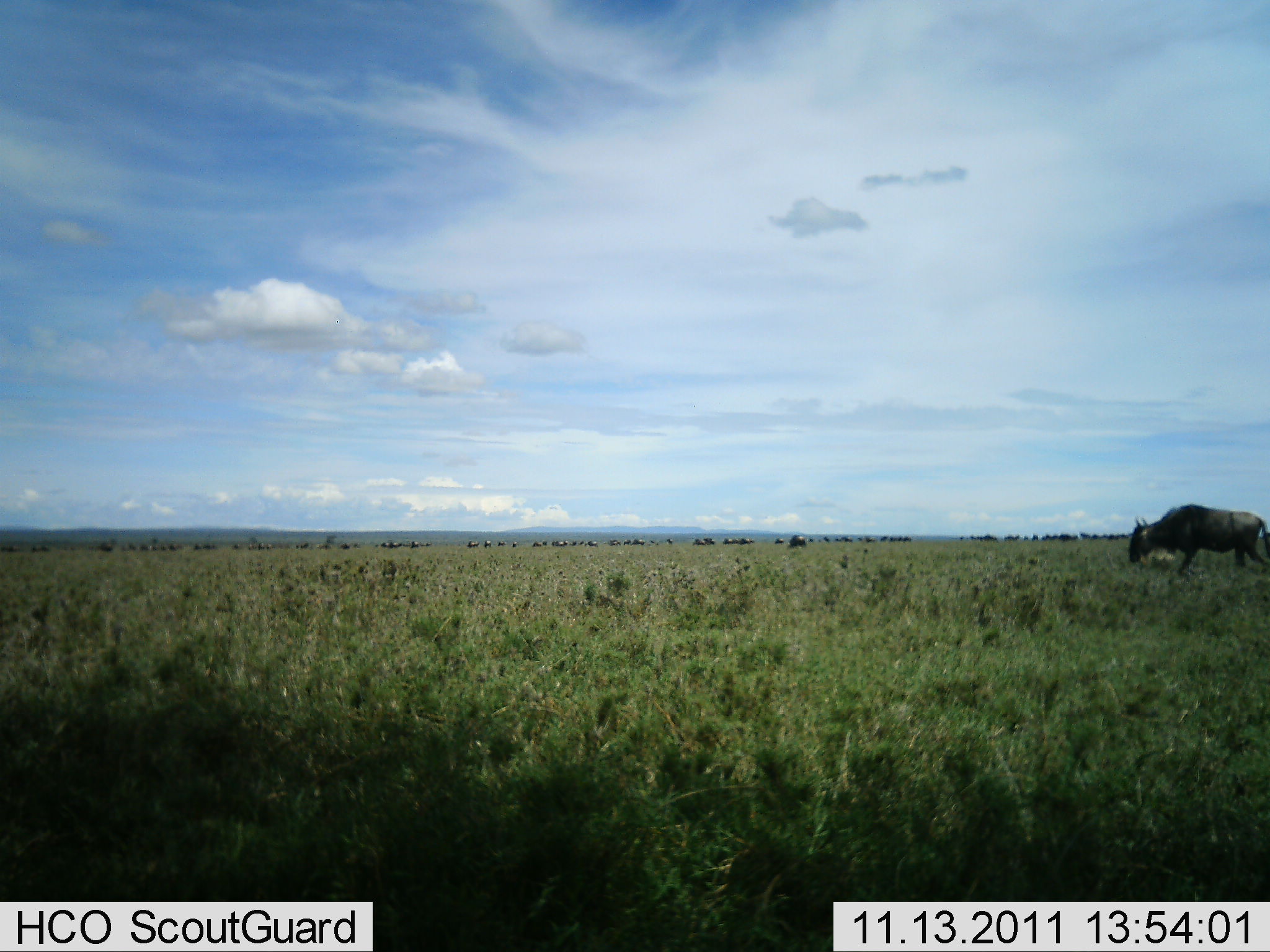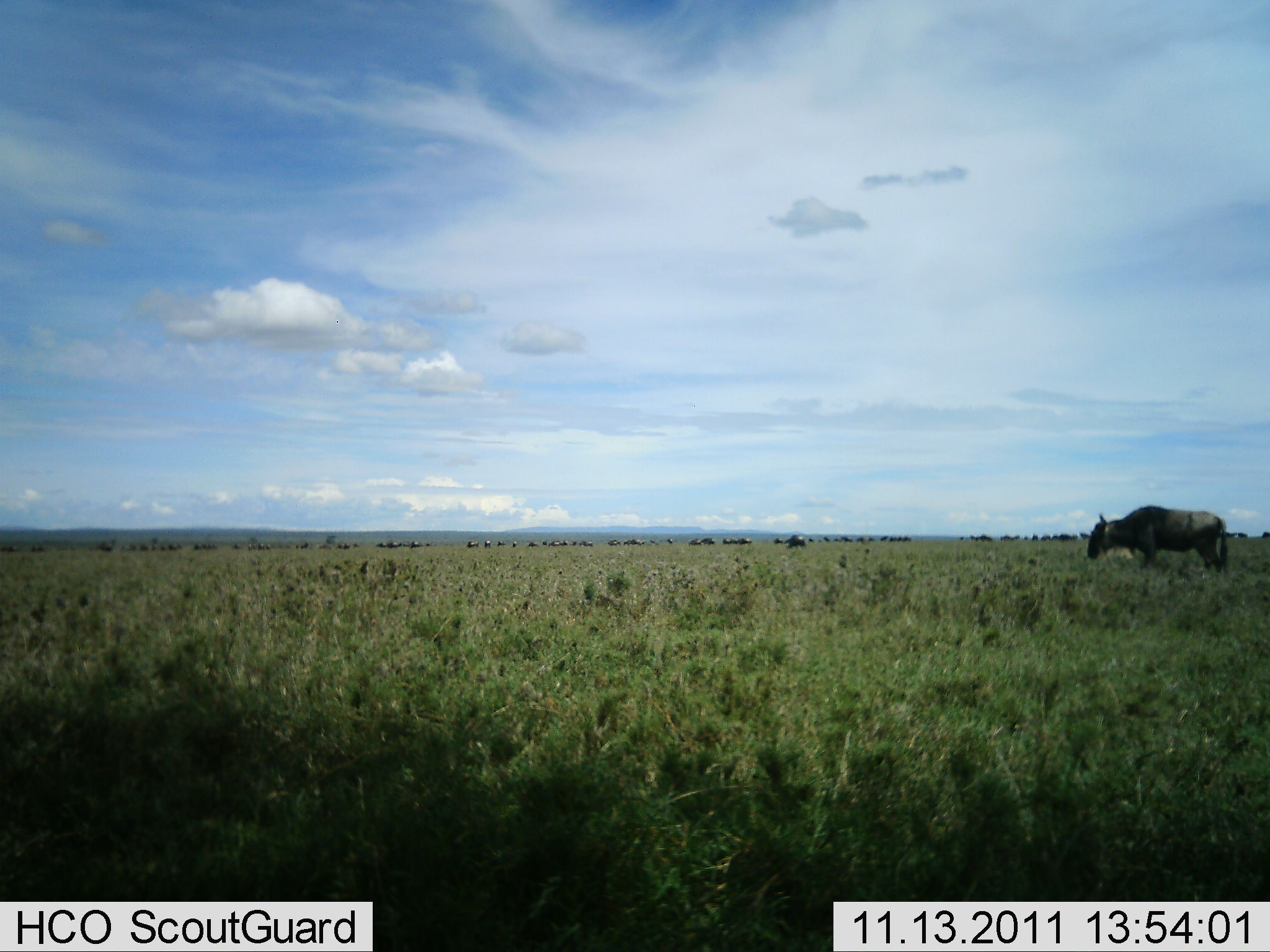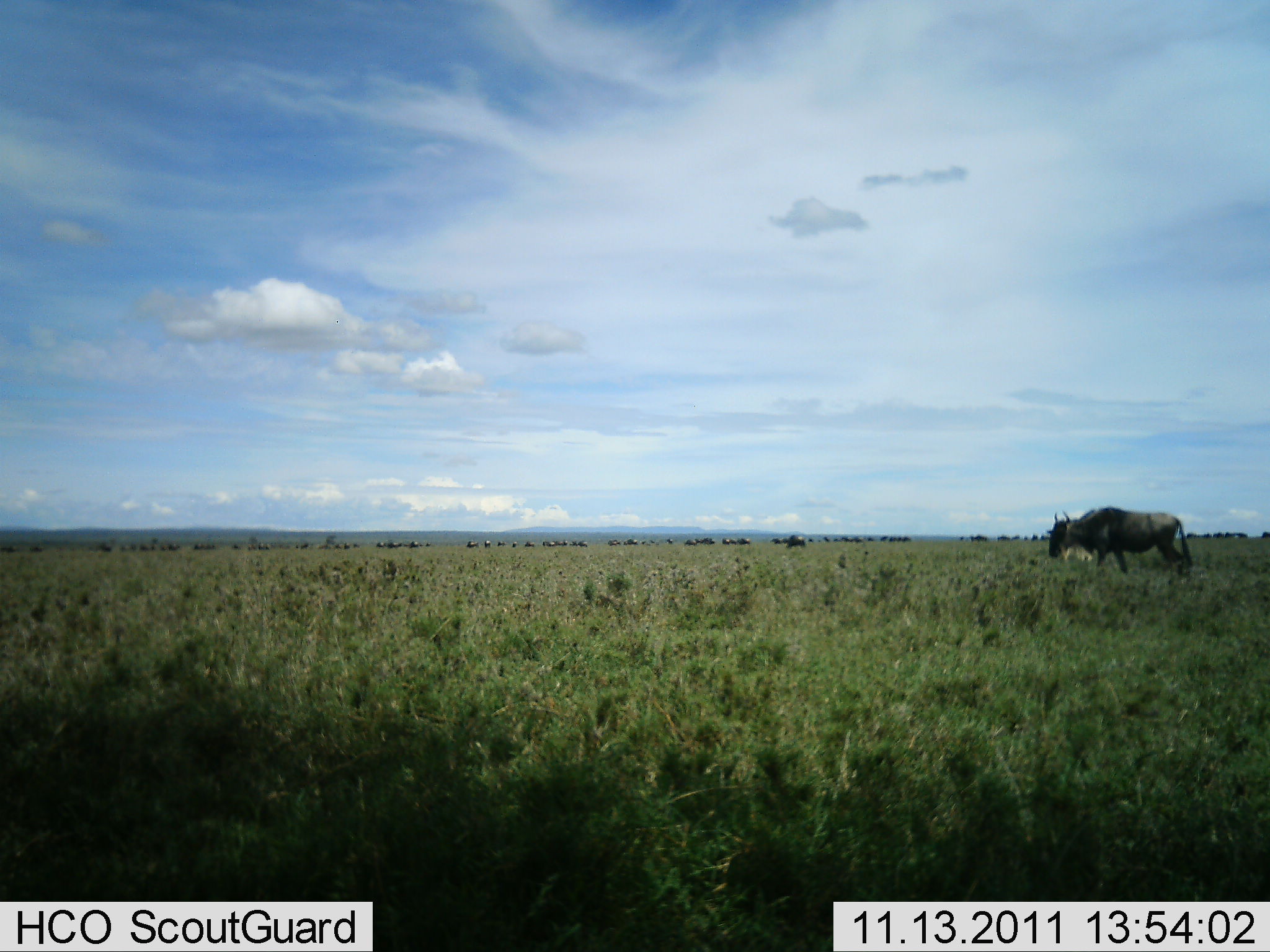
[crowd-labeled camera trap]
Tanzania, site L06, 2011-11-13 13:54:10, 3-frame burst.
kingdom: Animalia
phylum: Chordata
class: Mammalia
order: Artiodactyla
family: Bovidae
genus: Connochaetes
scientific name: Connochaetes taurinus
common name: blue wildebeest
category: wildebeest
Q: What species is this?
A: Wildebeest (blue wildebeest) (Connochaetes taurinus).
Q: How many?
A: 51+.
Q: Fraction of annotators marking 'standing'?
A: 40%.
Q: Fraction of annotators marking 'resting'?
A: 0%.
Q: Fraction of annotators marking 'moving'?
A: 85%.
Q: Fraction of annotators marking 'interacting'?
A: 10%.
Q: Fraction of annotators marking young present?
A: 5%.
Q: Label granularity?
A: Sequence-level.